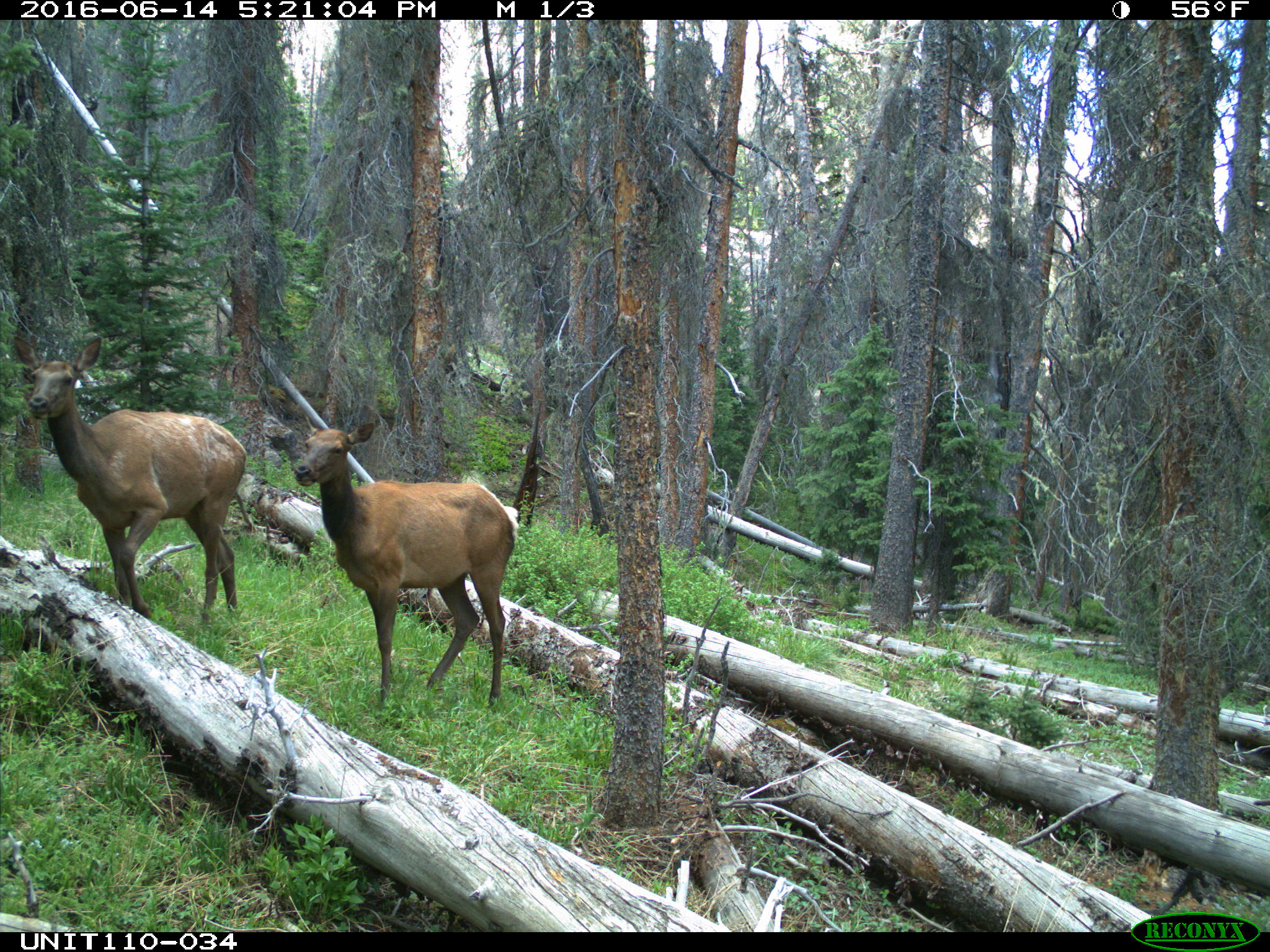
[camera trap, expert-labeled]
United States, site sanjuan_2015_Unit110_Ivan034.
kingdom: Animalia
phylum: Chordata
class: Mammalia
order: Artiodactyla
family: Cervidae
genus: Cervus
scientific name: Cervus elaphus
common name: red deer